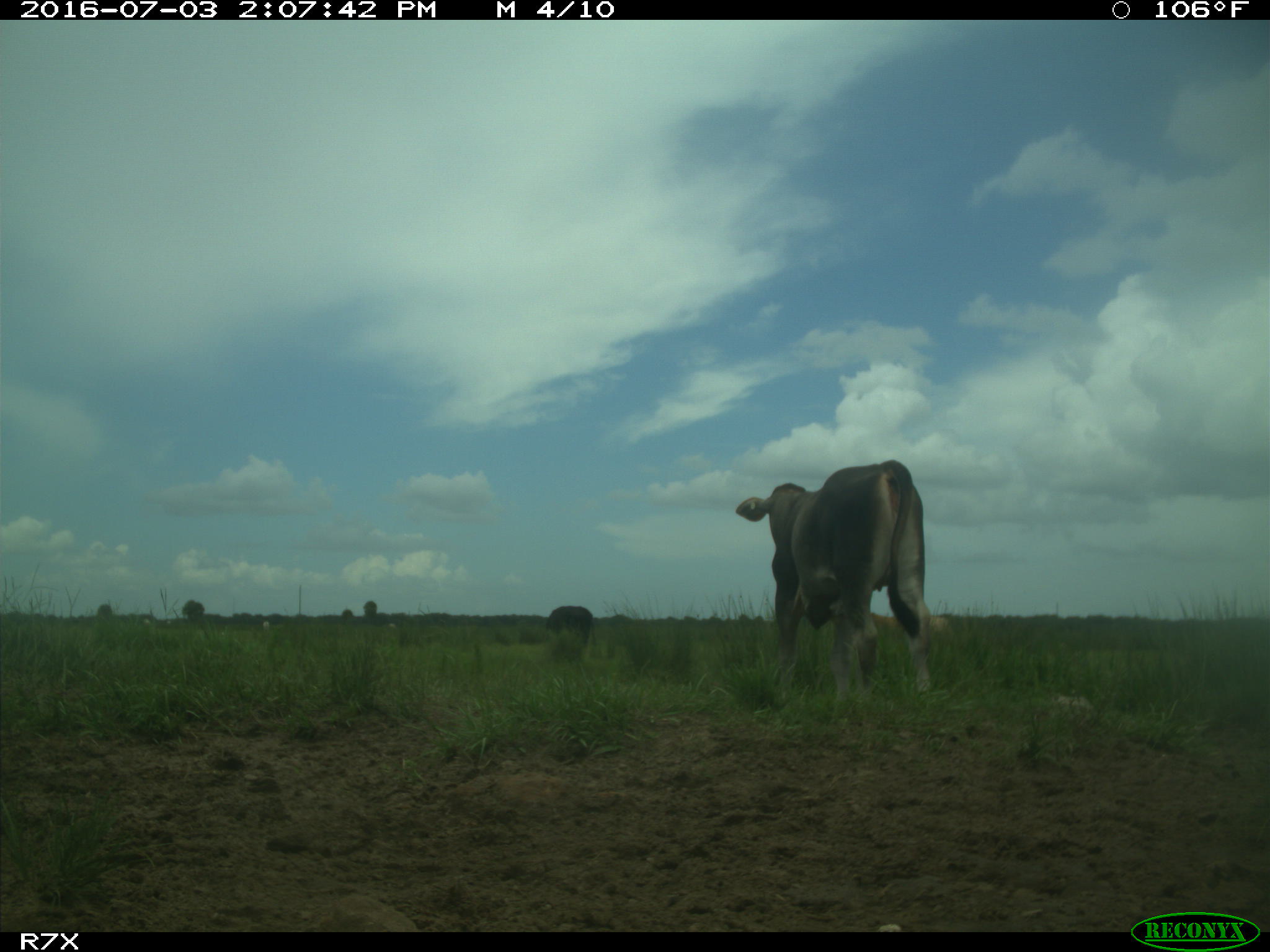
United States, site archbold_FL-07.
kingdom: Animalia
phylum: Chordata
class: Mammalia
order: Artiodactyla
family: Bovidae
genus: Bos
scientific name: Bos taurus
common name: domestic cow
Bos taurus (domestic cow).